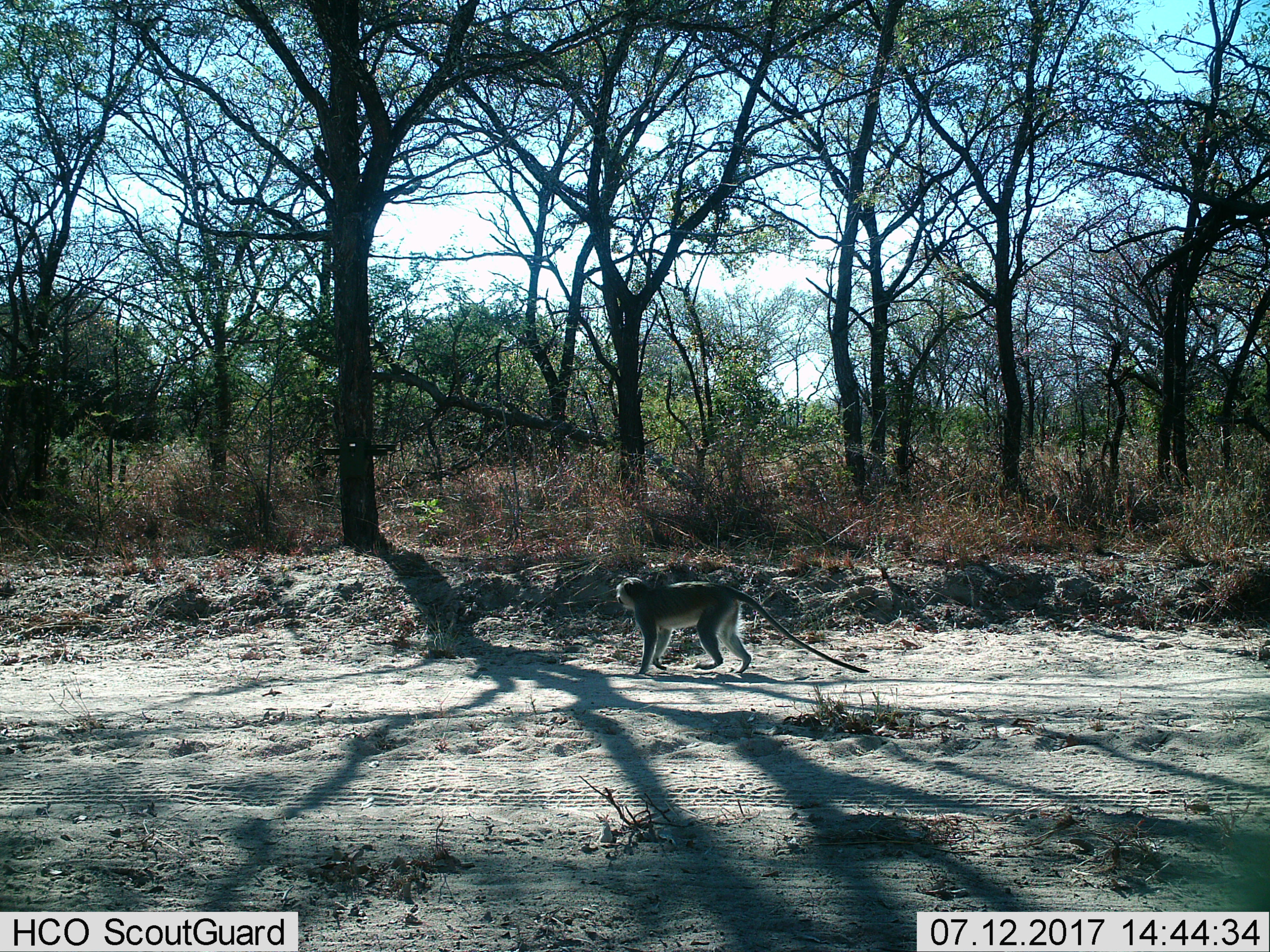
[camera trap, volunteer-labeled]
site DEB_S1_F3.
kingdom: Animalia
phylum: Chordata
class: Mammalia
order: Primates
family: Cercopithecidae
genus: Chlorocebus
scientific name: Chlorocebus pygerythrus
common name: vervet monkey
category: monkeyvervet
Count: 1.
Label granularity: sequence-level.